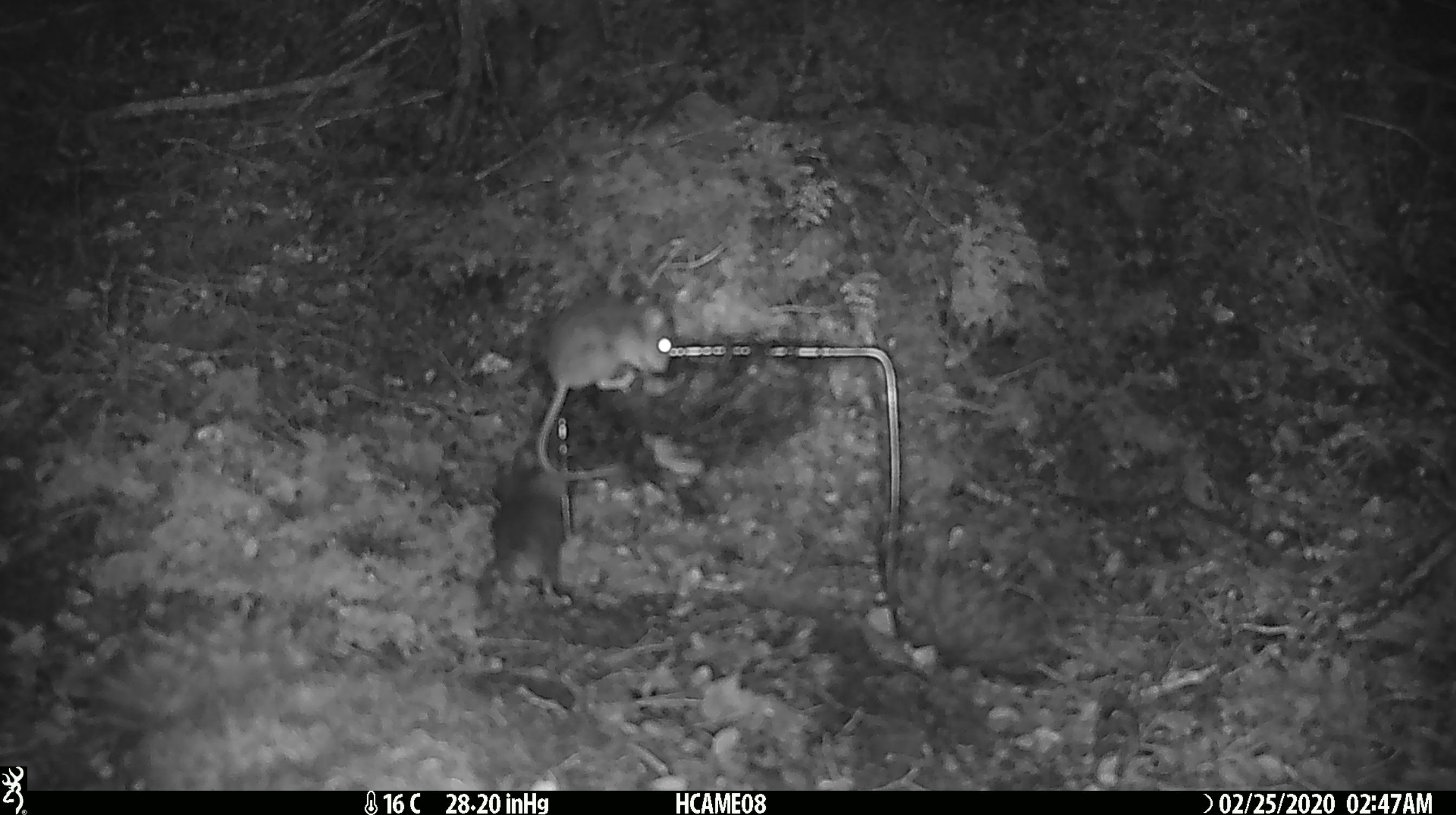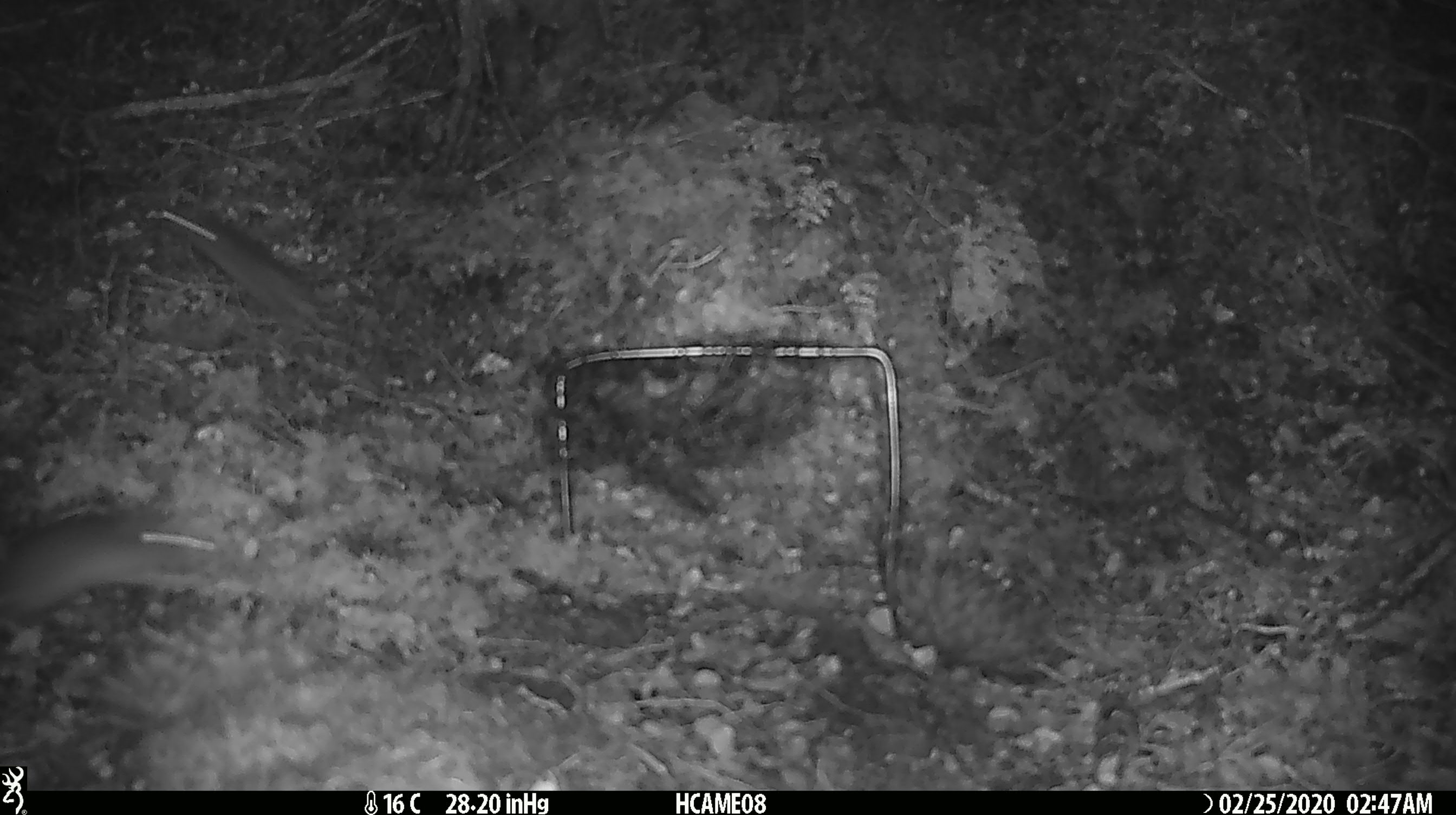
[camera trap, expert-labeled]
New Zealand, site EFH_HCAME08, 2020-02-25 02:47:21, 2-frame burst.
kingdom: Animalia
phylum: Chordata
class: Mammalia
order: Rodentia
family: Muridae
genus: Mus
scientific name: Mus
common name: mouse